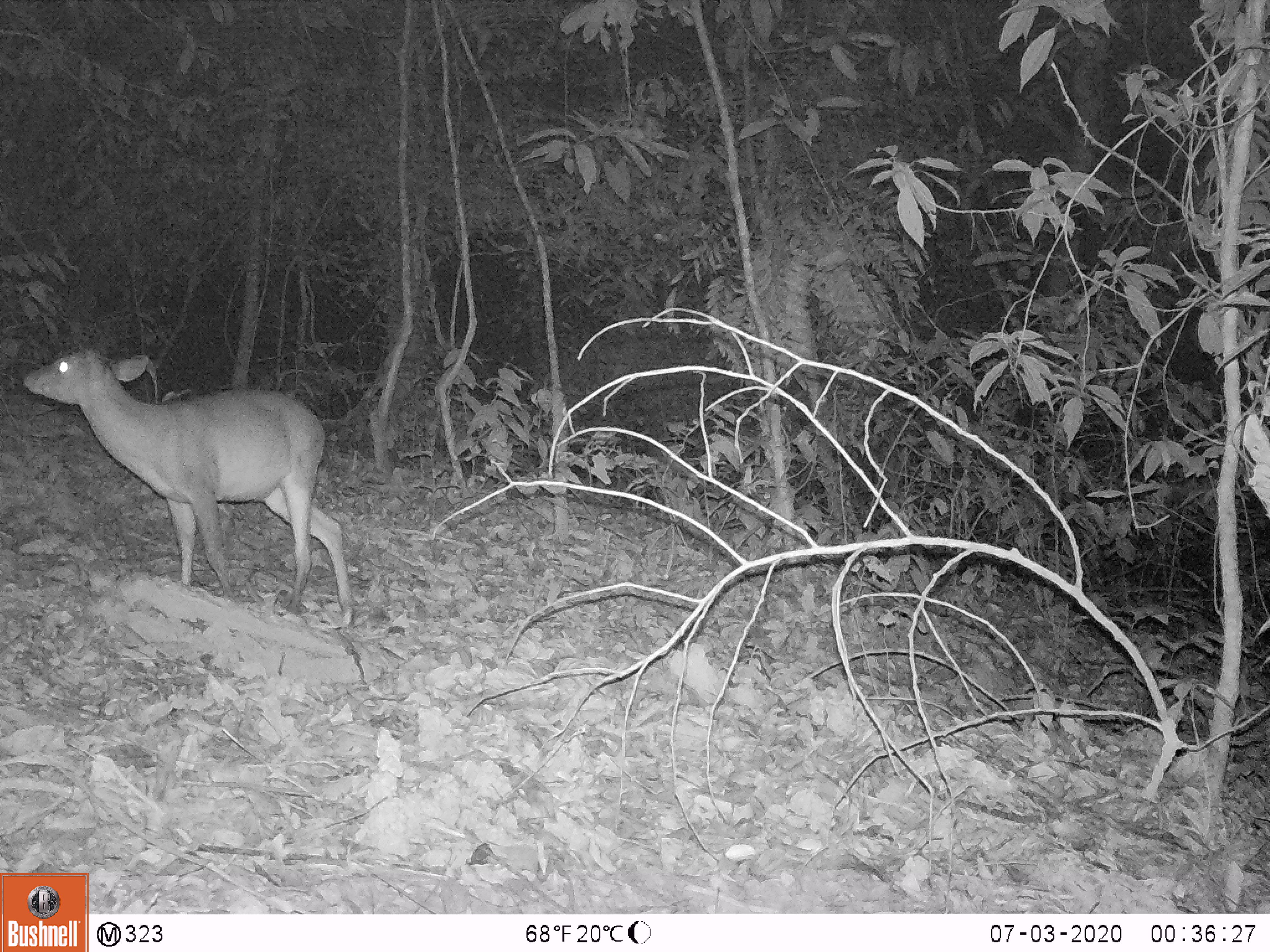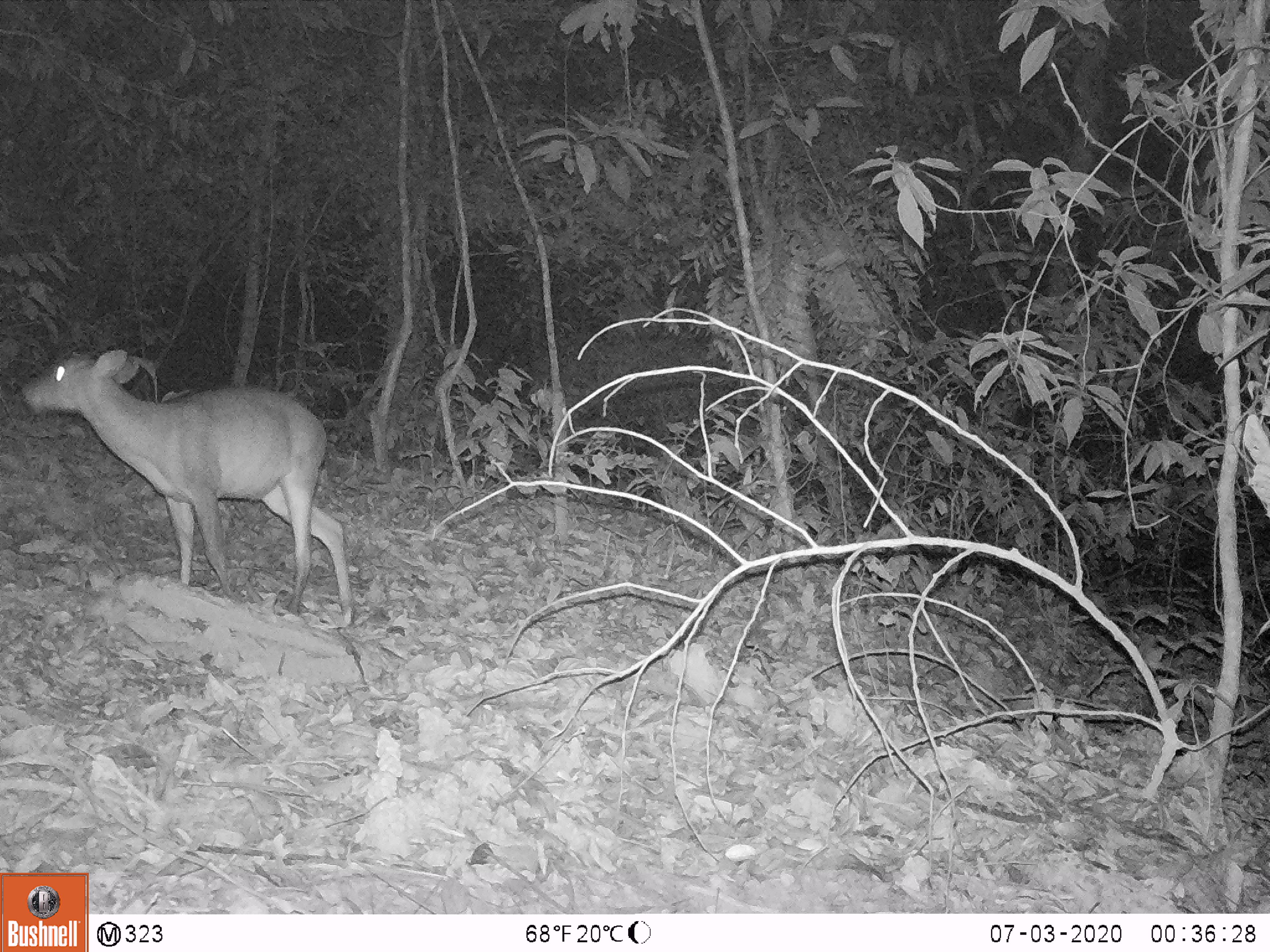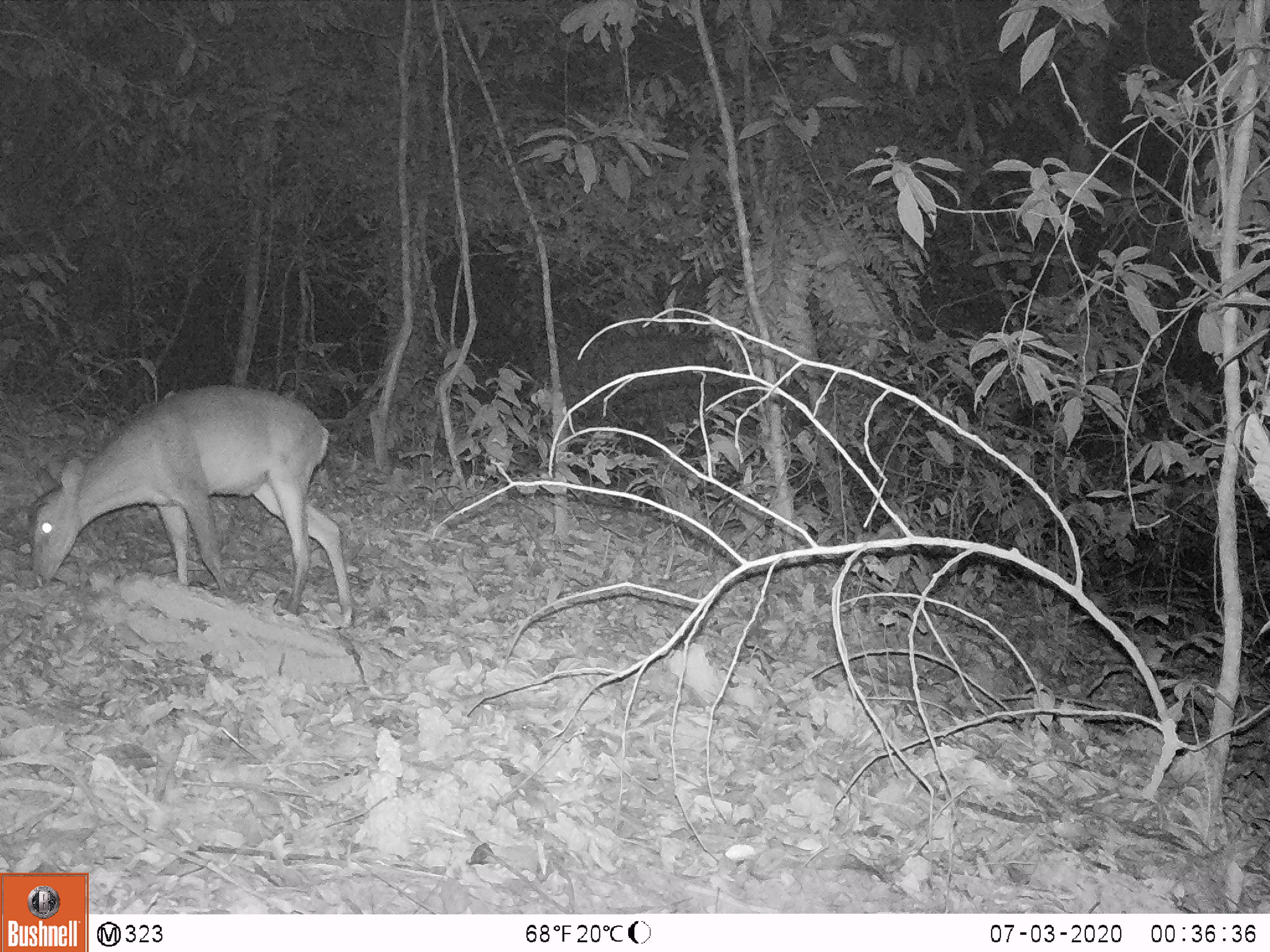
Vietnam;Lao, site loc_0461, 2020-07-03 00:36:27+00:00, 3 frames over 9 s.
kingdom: Animalia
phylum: Chordata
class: Mammalia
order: Artiodactyla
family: Cervidae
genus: Muntiacus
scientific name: Muntiacus vuquangensis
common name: large-antlered muntjac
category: large antlered muntjac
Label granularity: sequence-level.